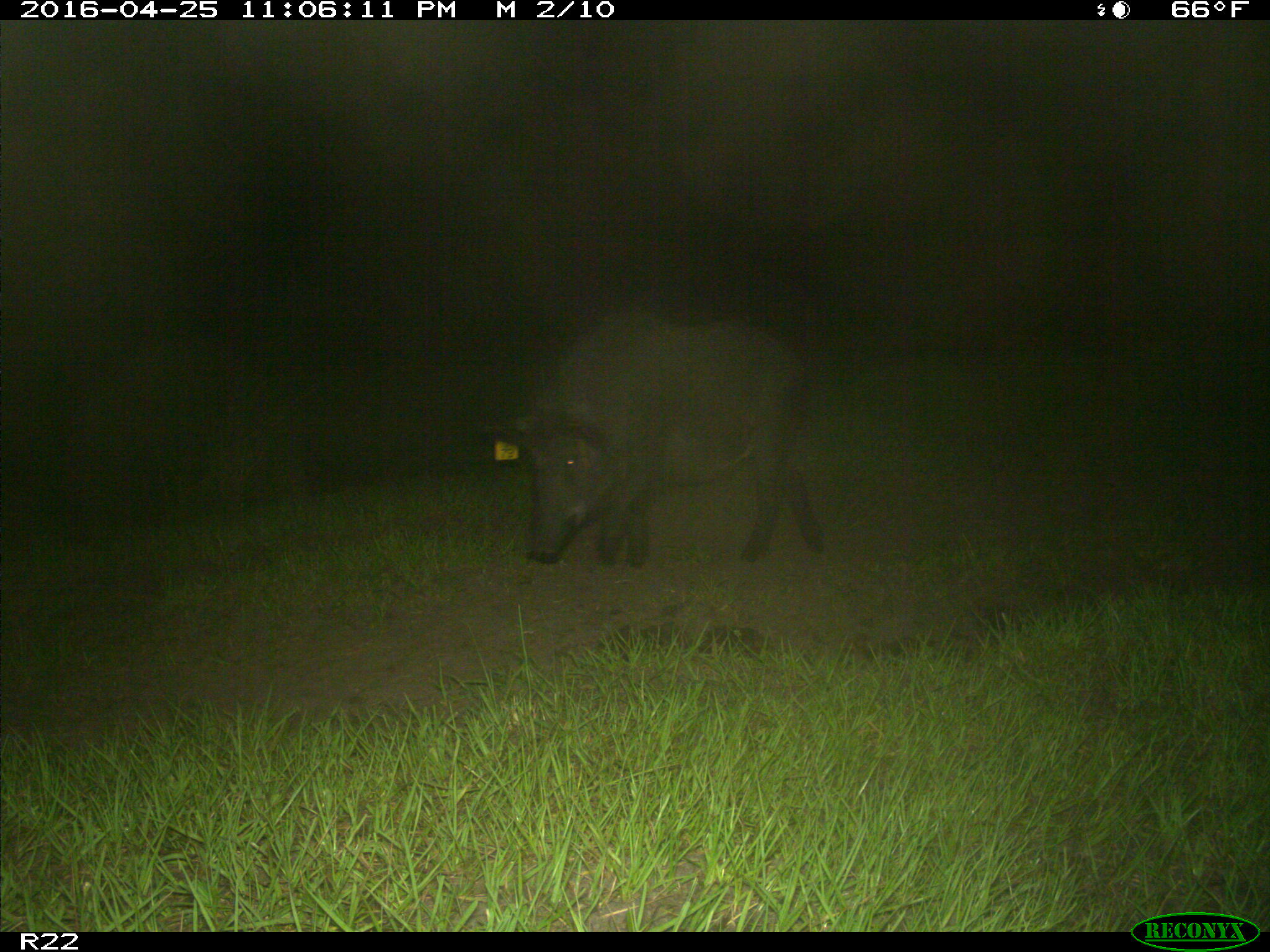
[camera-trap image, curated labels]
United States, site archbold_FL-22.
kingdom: Animalia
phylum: Chordata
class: Mammalia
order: Artiodactyla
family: Suidae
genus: Sus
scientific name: Sus scrofa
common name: wild boar